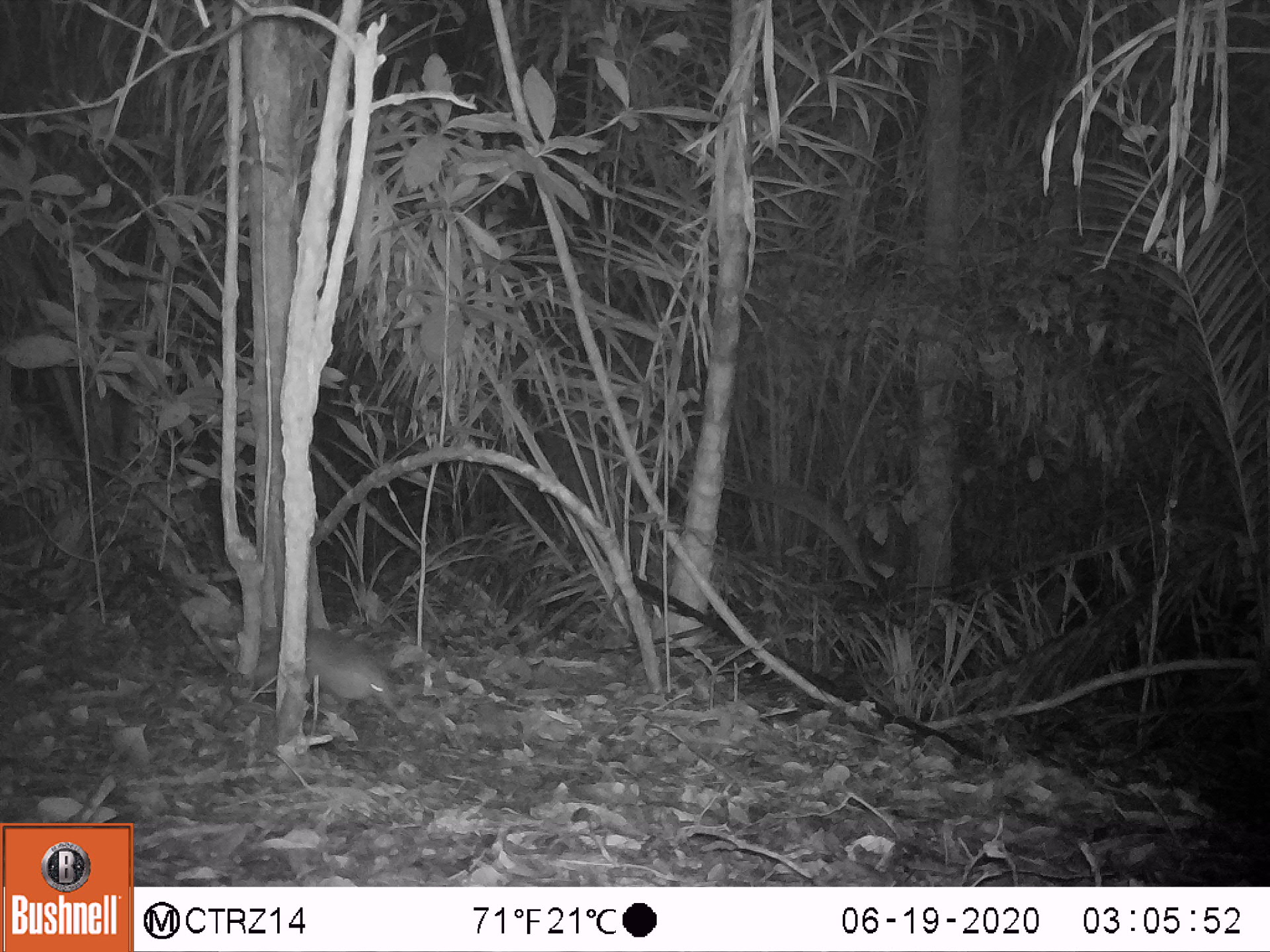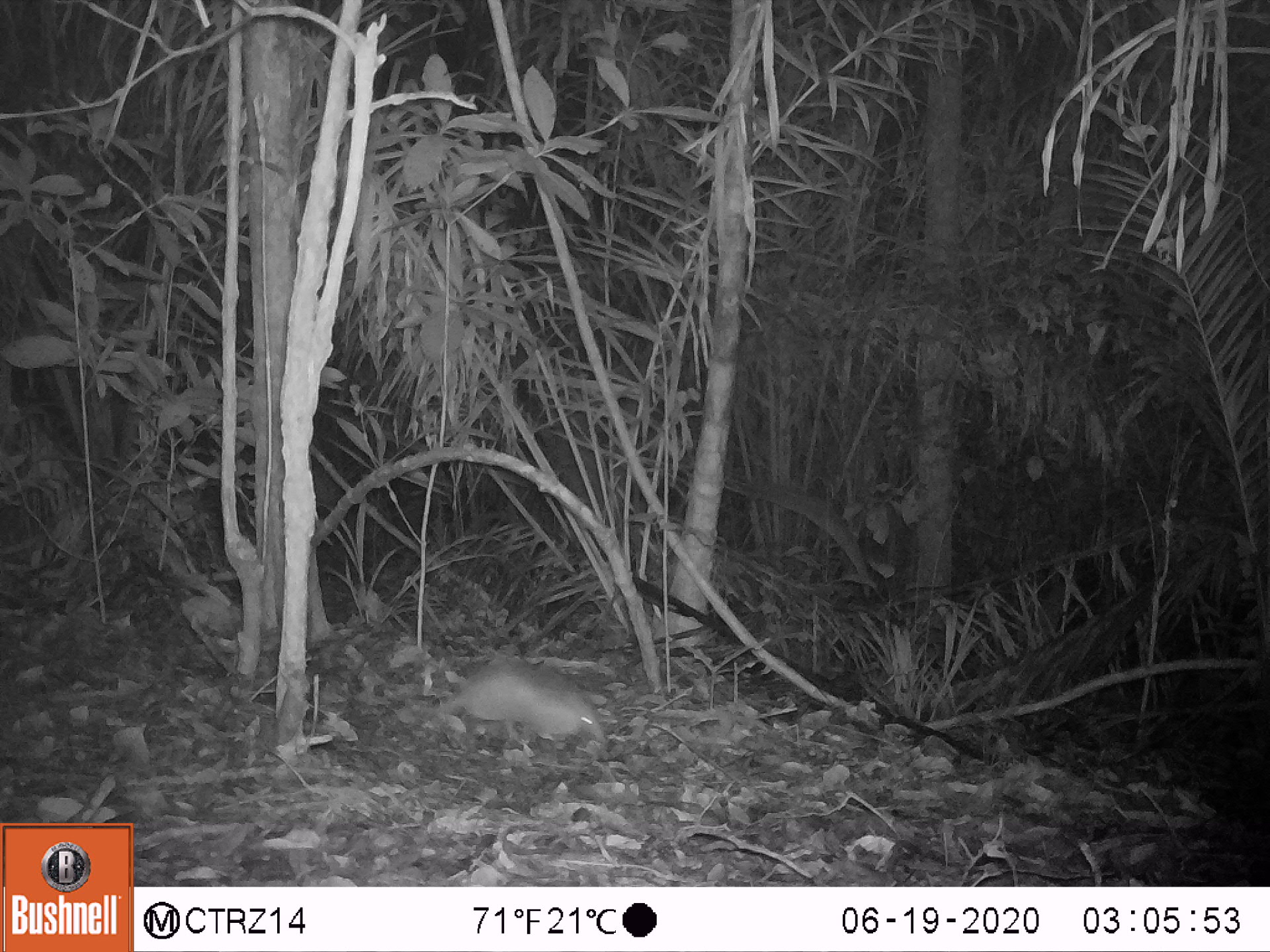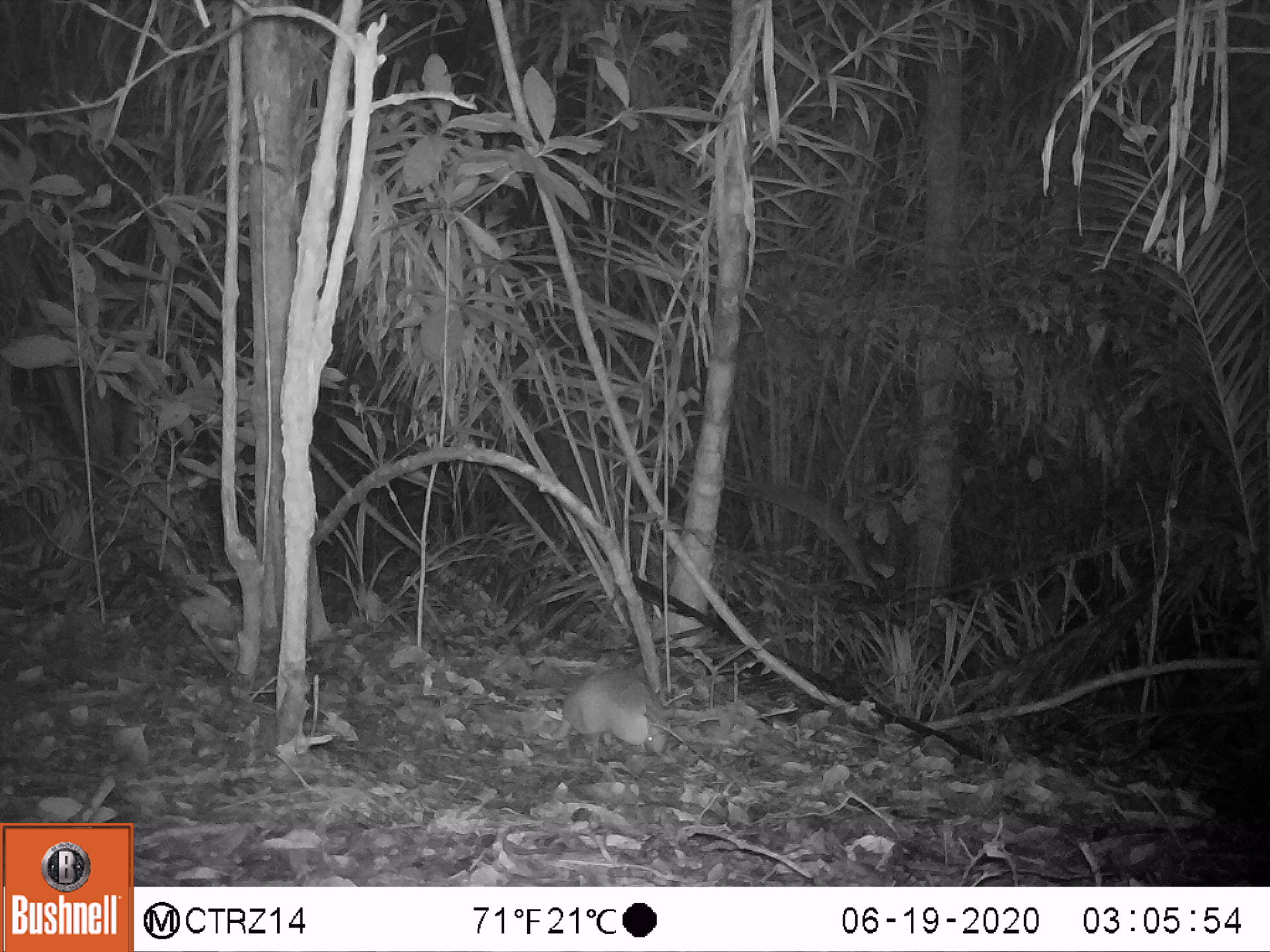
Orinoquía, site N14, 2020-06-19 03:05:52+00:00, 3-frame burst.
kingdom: Animalia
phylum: Chordata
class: Mammalia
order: Cingulata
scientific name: Cingulata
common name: armadillo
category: unknown armadillo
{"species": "unknown armadillo (armadillo) (Cingulata)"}